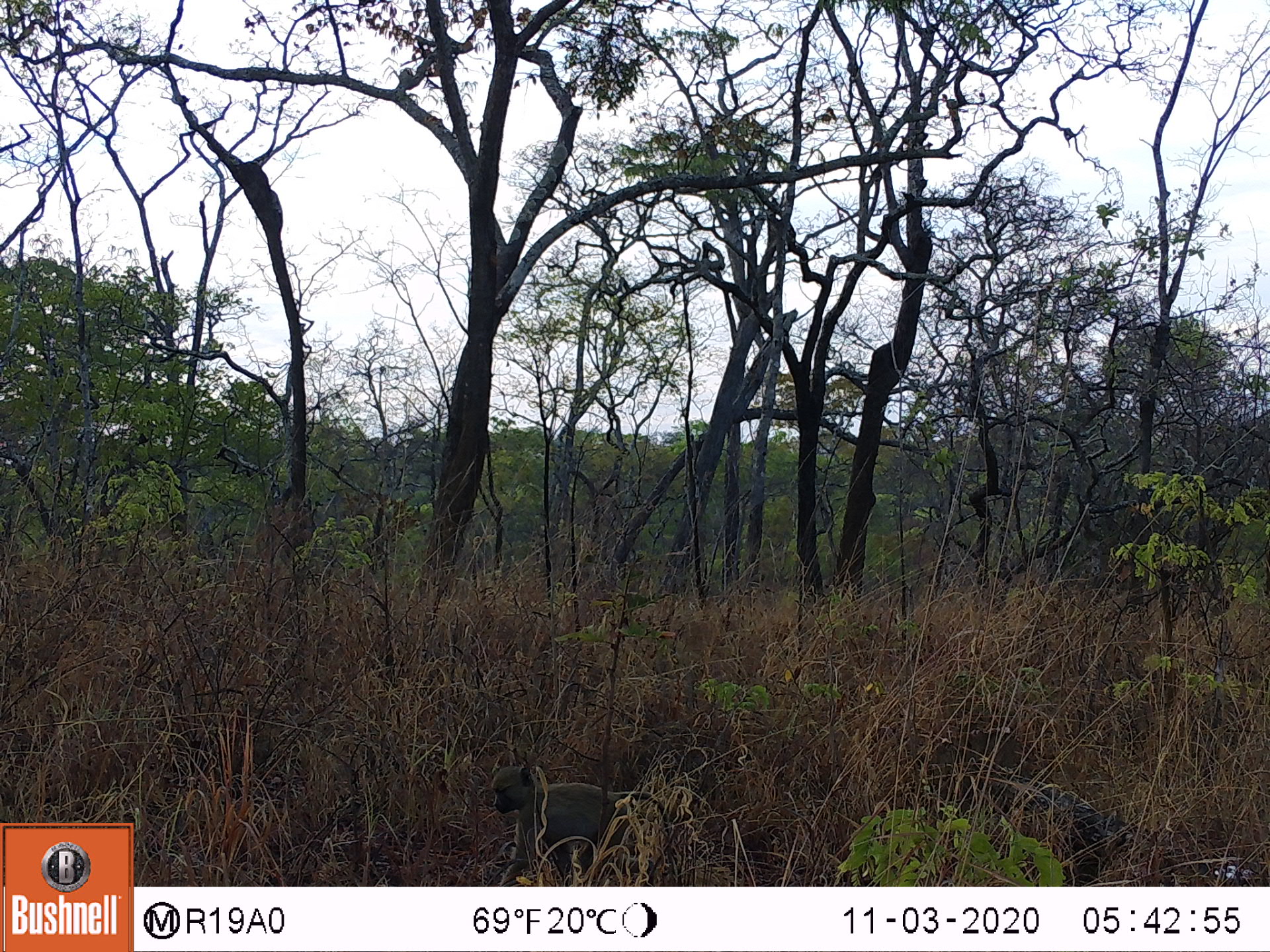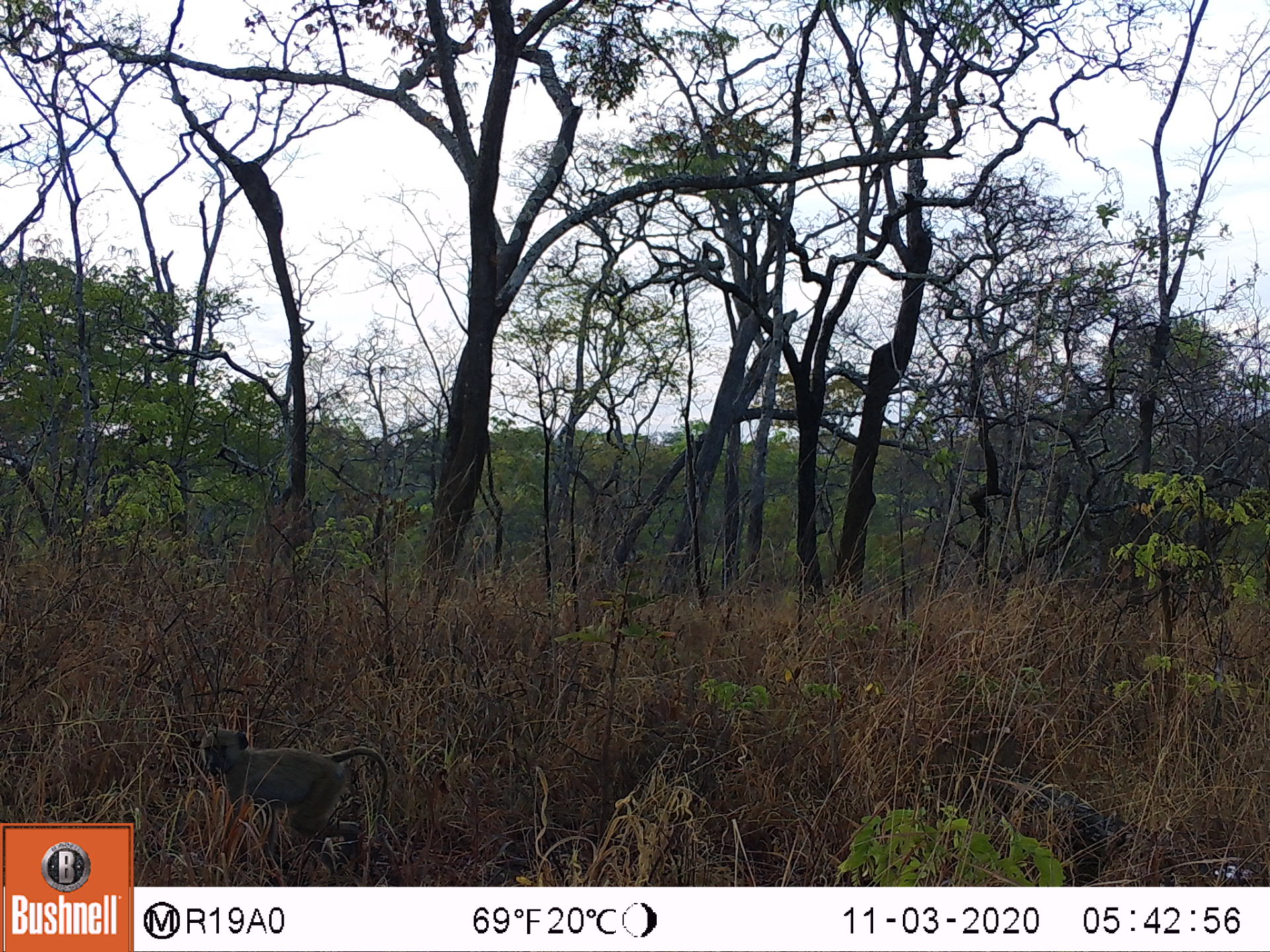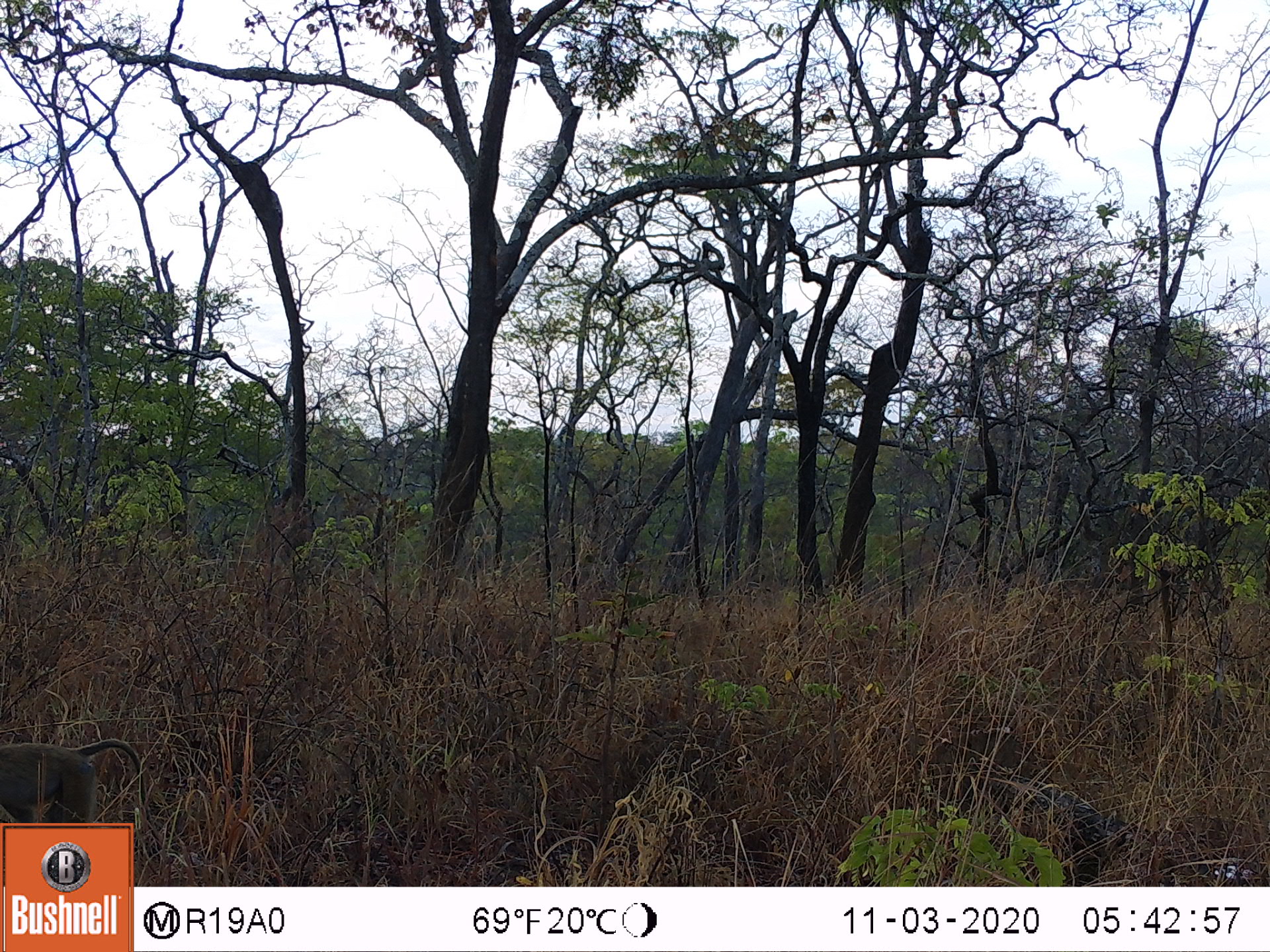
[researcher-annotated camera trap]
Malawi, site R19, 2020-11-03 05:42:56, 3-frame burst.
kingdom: Animalia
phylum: Chordata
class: Mammalia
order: Primates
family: Cercopithecidae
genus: Papio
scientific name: Papio cynocephalus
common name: yellow baboon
Yellow baboon (Papio cynocephalus), count 1.